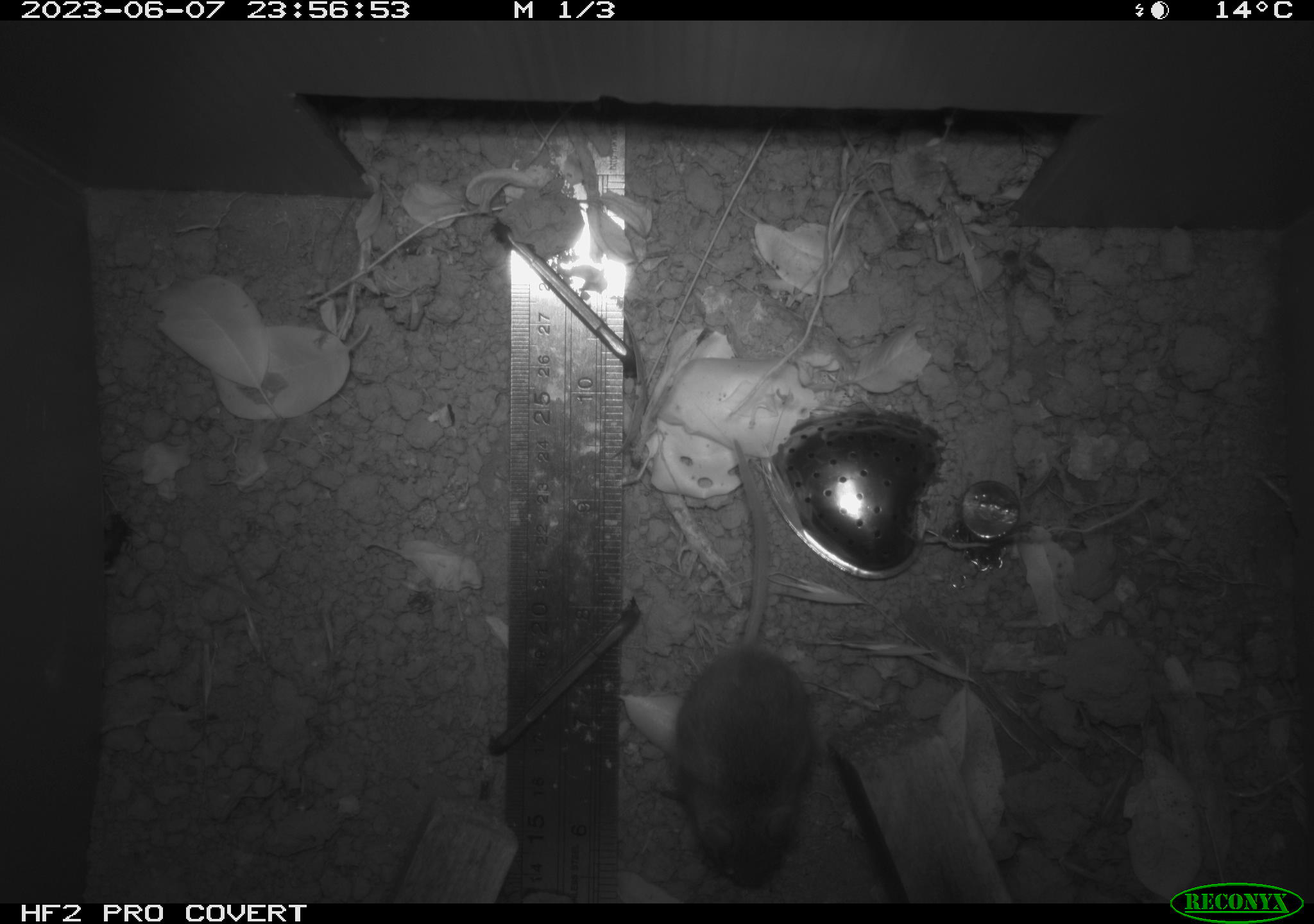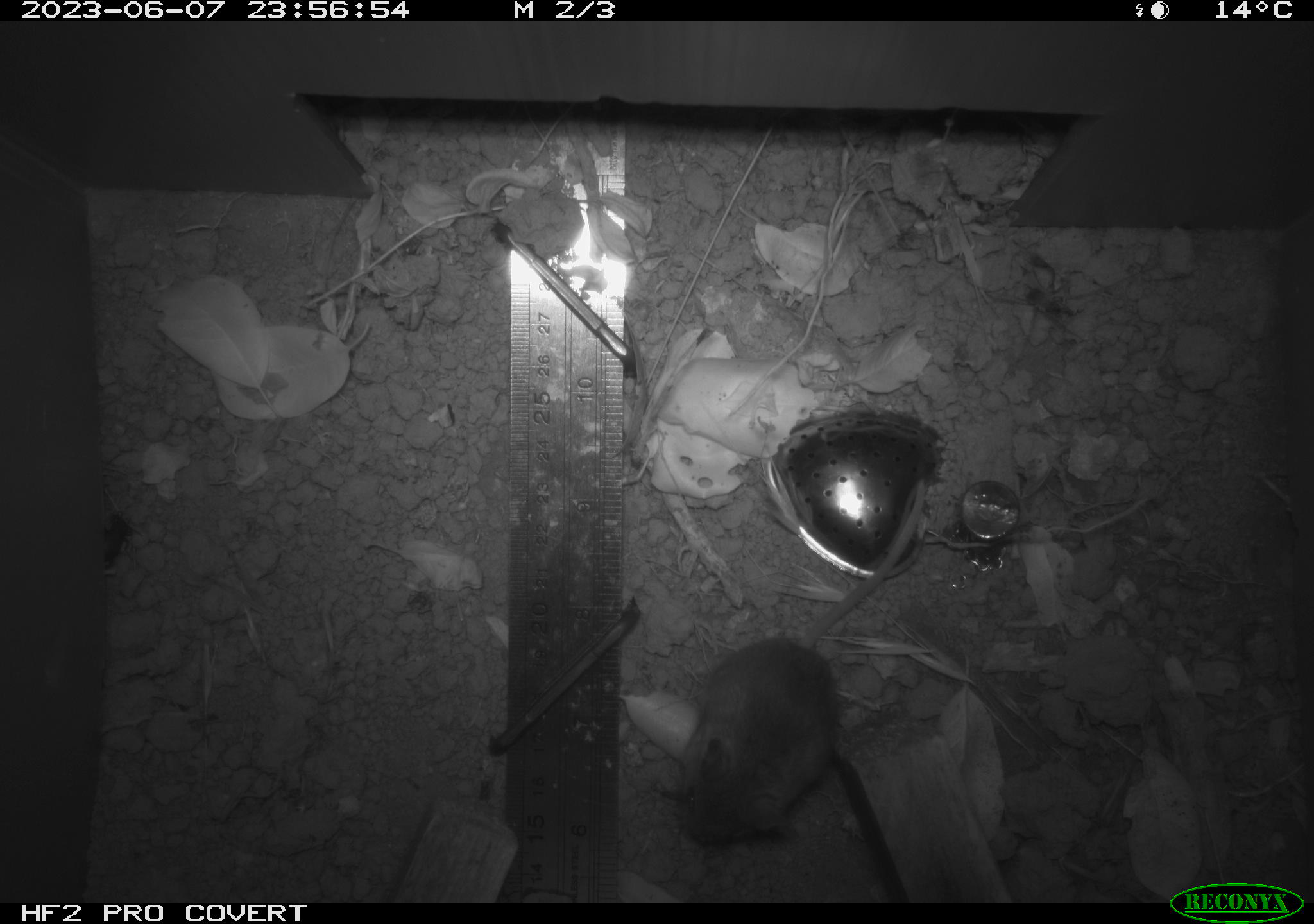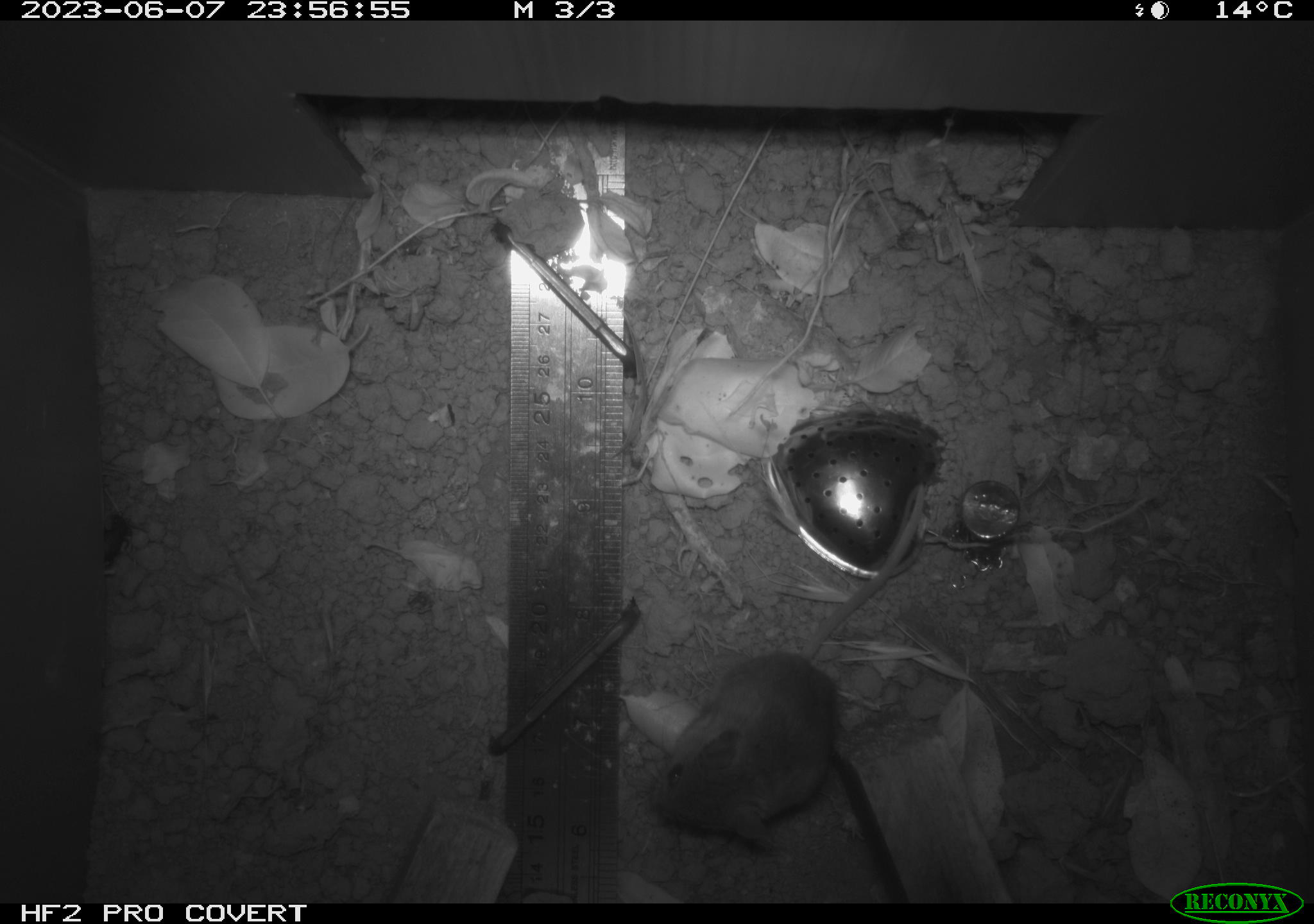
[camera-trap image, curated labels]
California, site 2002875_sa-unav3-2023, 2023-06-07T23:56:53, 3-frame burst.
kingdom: Animalia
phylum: Chordata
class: Mammalia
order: Rodentia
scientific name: Rodentia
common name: mouse species